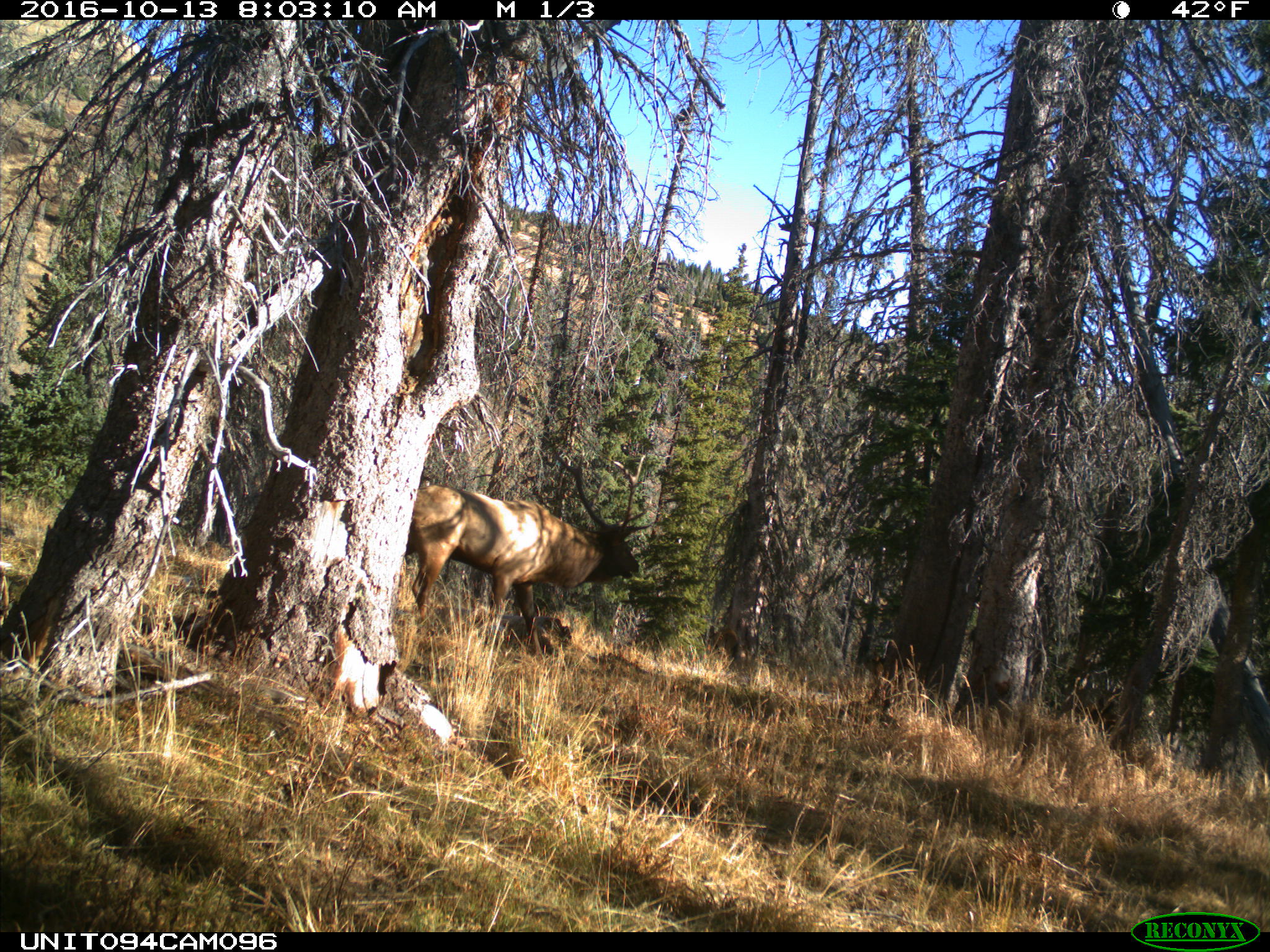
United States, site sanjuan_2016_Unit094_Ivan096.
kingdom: Animalia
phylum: Chordata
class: Mammalia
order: Artiodactyla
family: Cervidae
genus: Cervus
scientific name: Cervus elaphus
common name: red deer